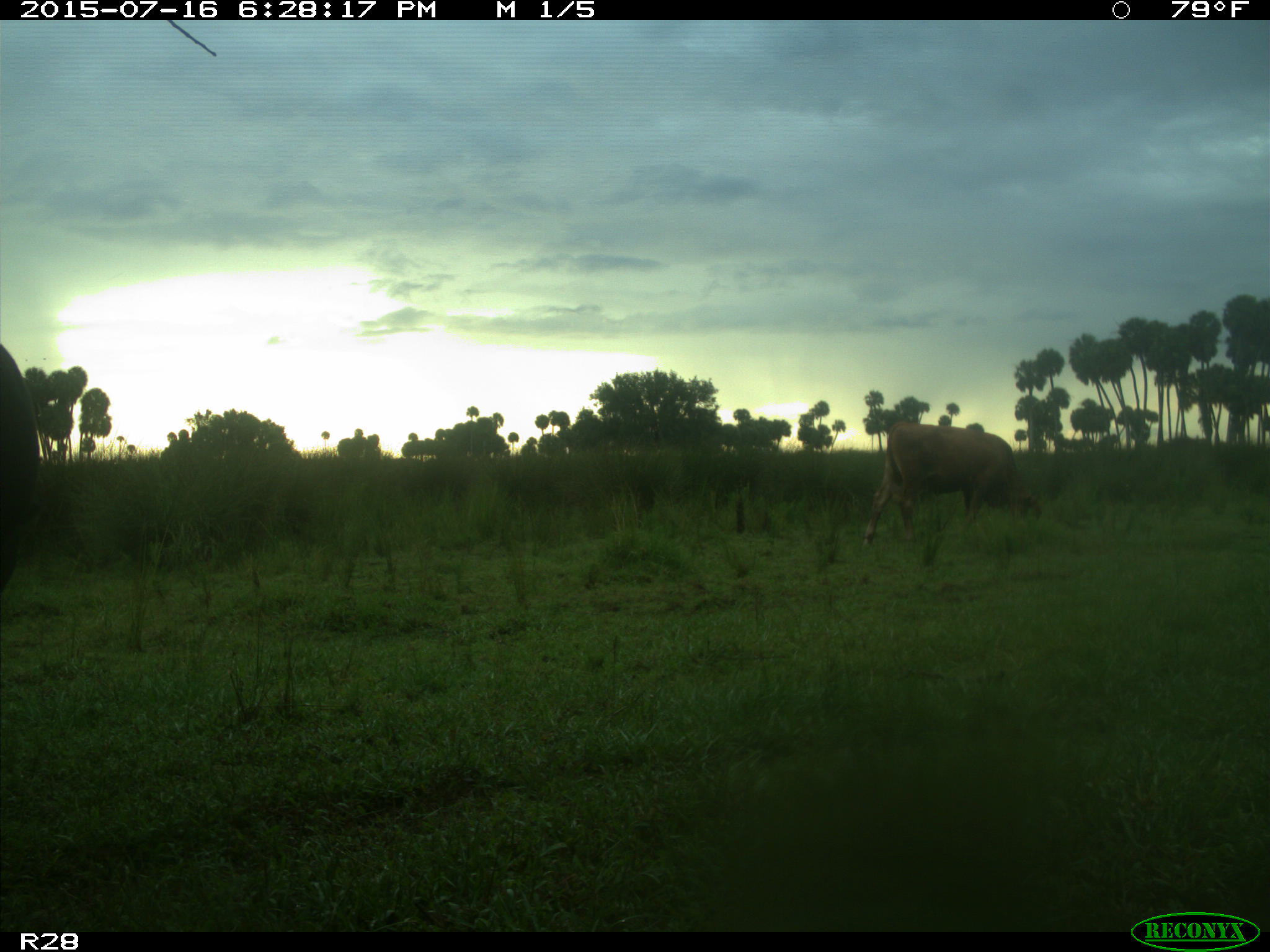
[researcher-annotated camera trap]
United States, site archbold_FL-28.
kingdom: Animalia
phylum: Chordata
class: Mammalia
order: Artiodactyla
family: Bovidae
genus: Bos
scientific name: Bos taurus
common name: domestic cow